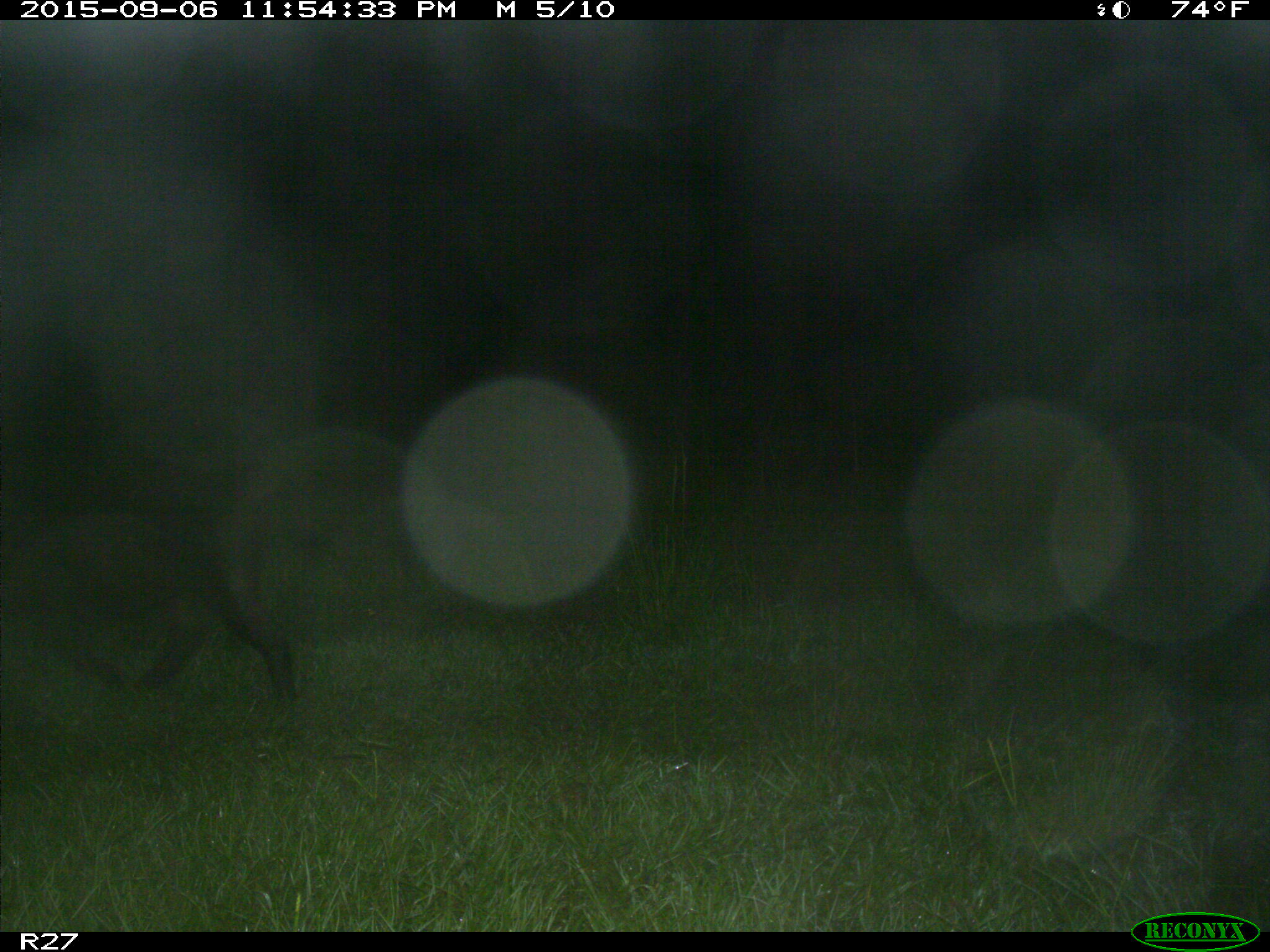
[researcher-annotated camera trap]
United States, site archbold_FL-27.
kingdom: Animalia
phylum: Chordata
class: Mammalia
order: Artiodactyla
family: Suidae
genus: Sus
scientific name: Sus scrofa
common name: wild boar